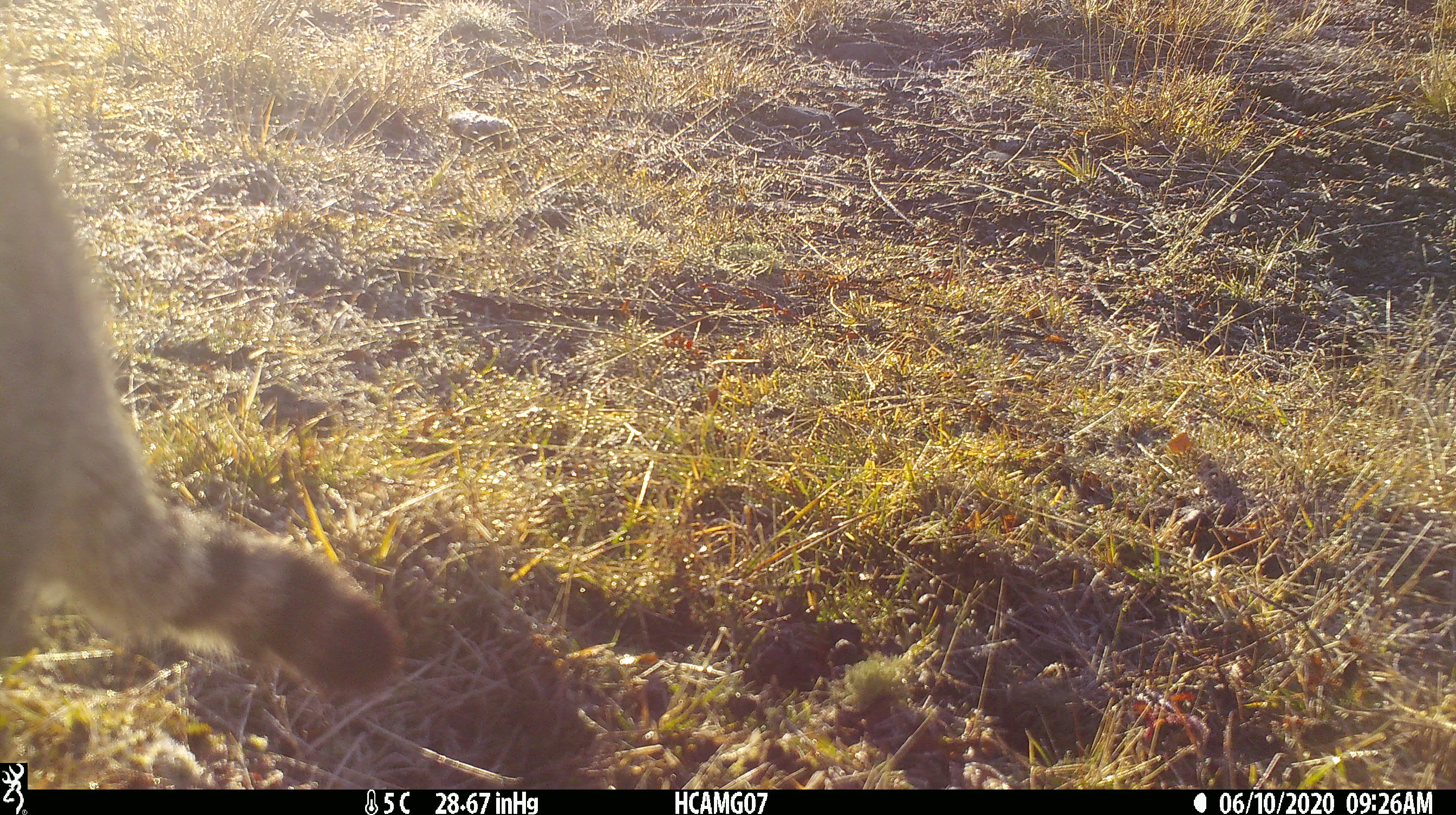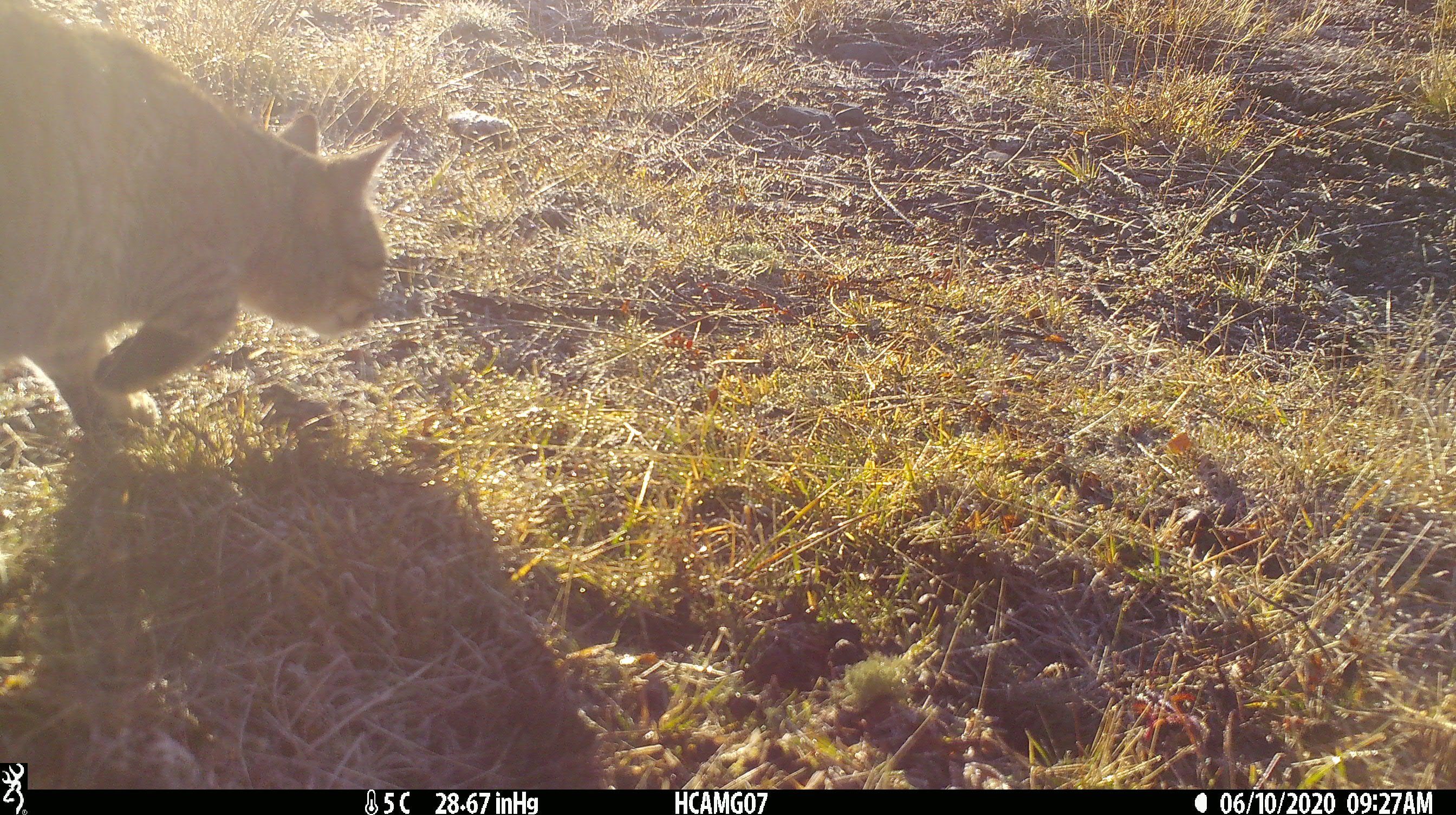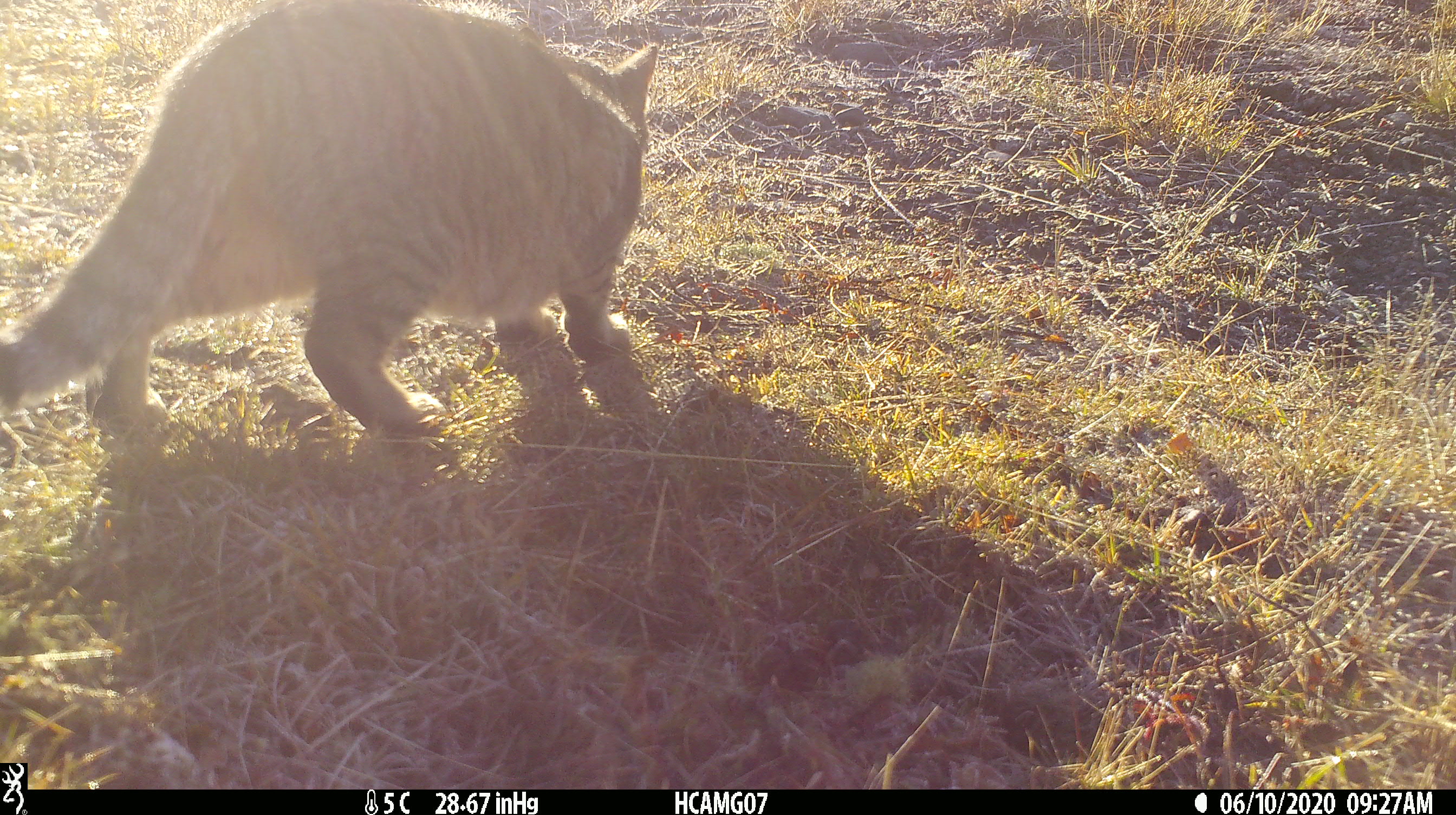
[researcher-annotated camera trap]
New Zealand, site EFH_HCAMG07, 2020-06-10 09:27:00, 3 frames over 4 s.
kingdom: Animalia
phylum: Chordata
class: Mammalia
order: Carnivora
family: Felidae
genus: Felis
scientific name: Felis catus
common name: domestic cat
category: cat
Cat (domestic cat) (Felis catus).